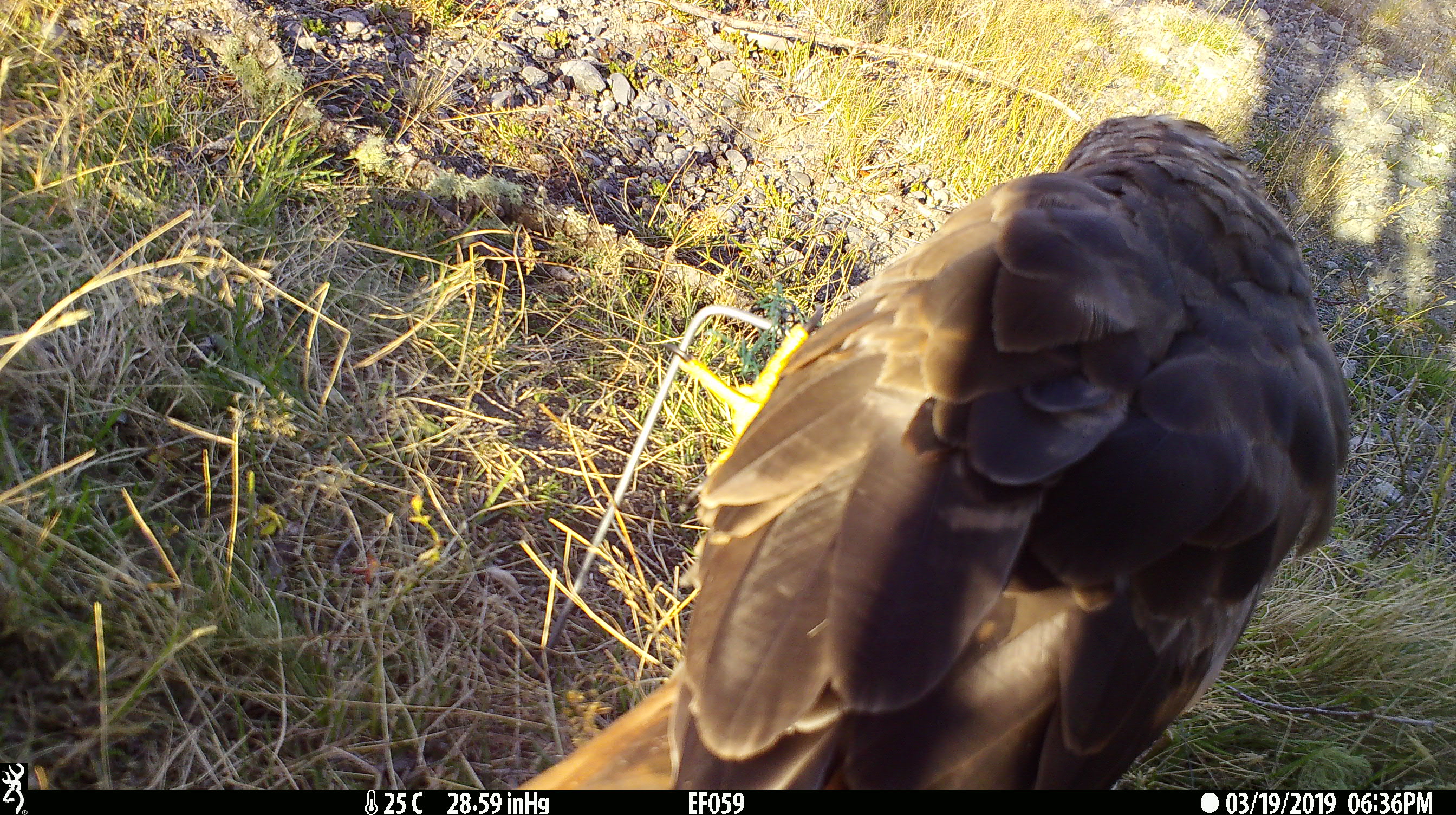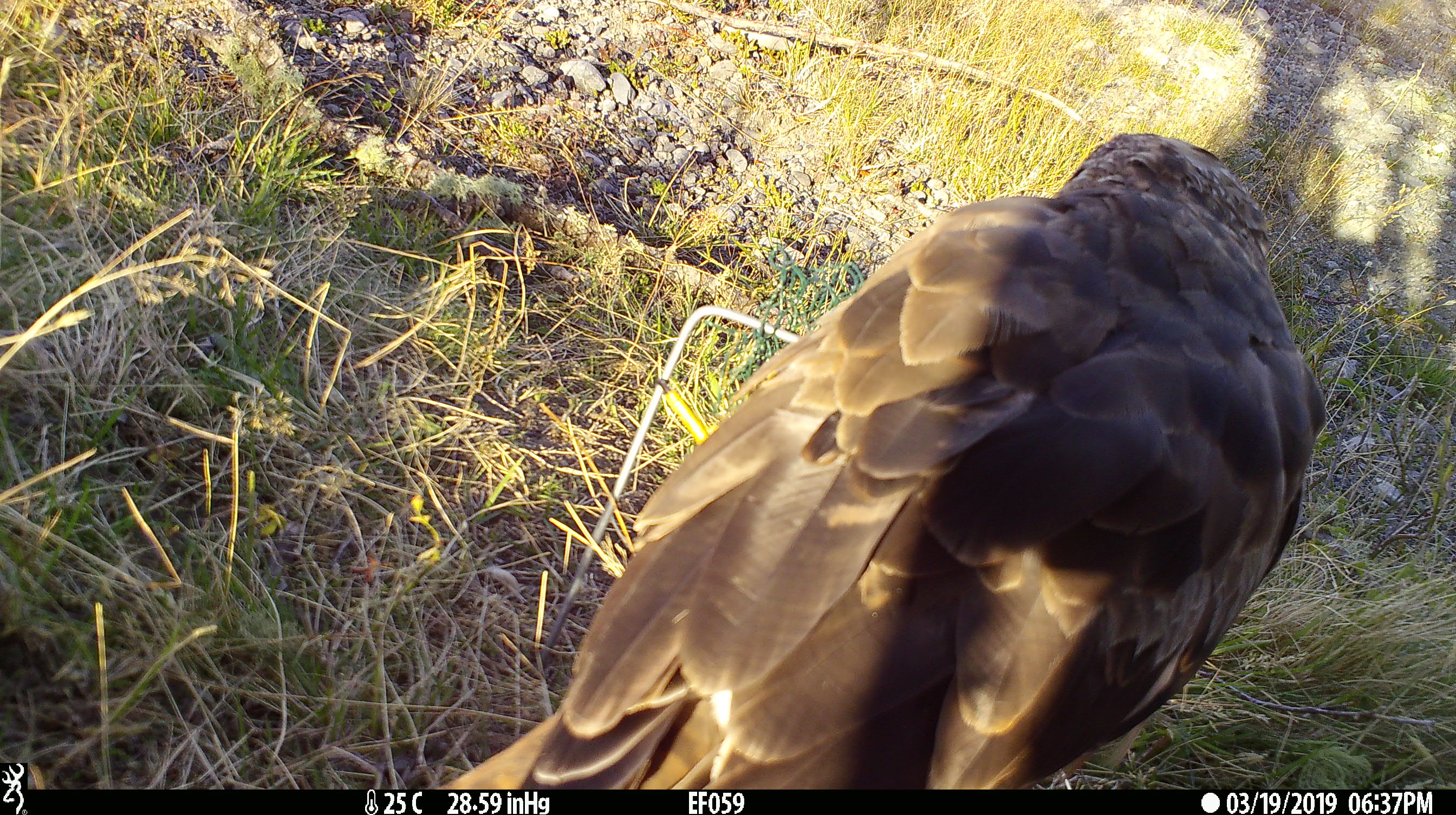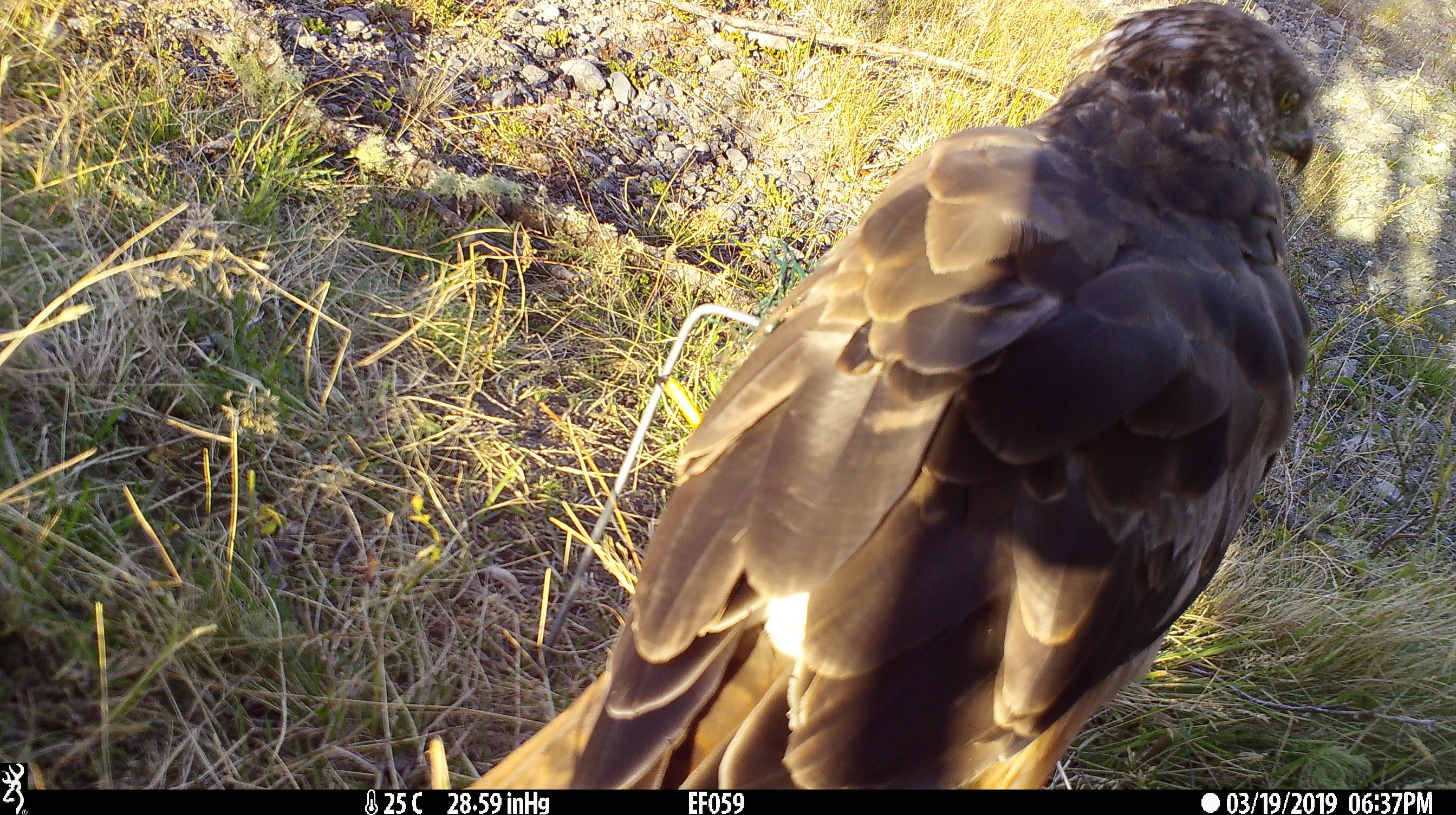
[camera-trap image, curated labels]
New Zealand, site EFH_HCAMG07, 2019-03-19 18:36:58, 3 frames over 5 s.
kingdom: Animalia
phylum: Chordata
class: Aves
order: Accipitriformes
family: Accipitridae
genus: Circus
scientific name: Circus approximans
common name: swamp harrier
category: harrier